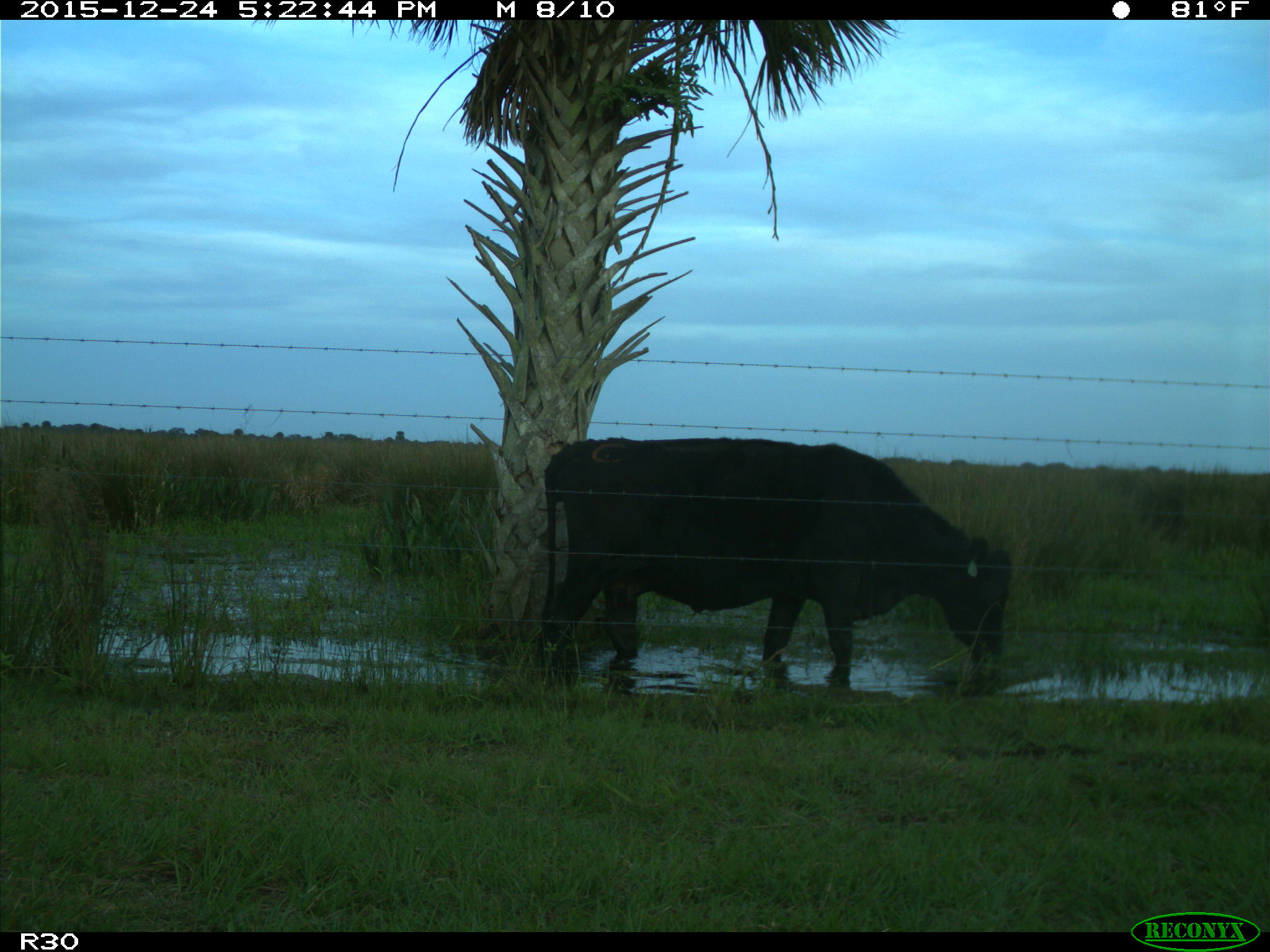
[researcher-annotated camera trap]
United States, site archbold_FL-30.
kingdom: Animalia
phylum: Chordata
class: Mammalia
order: Artiodactyla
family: Bovidae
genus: Bos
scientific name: Bos taurus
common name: domestic cow